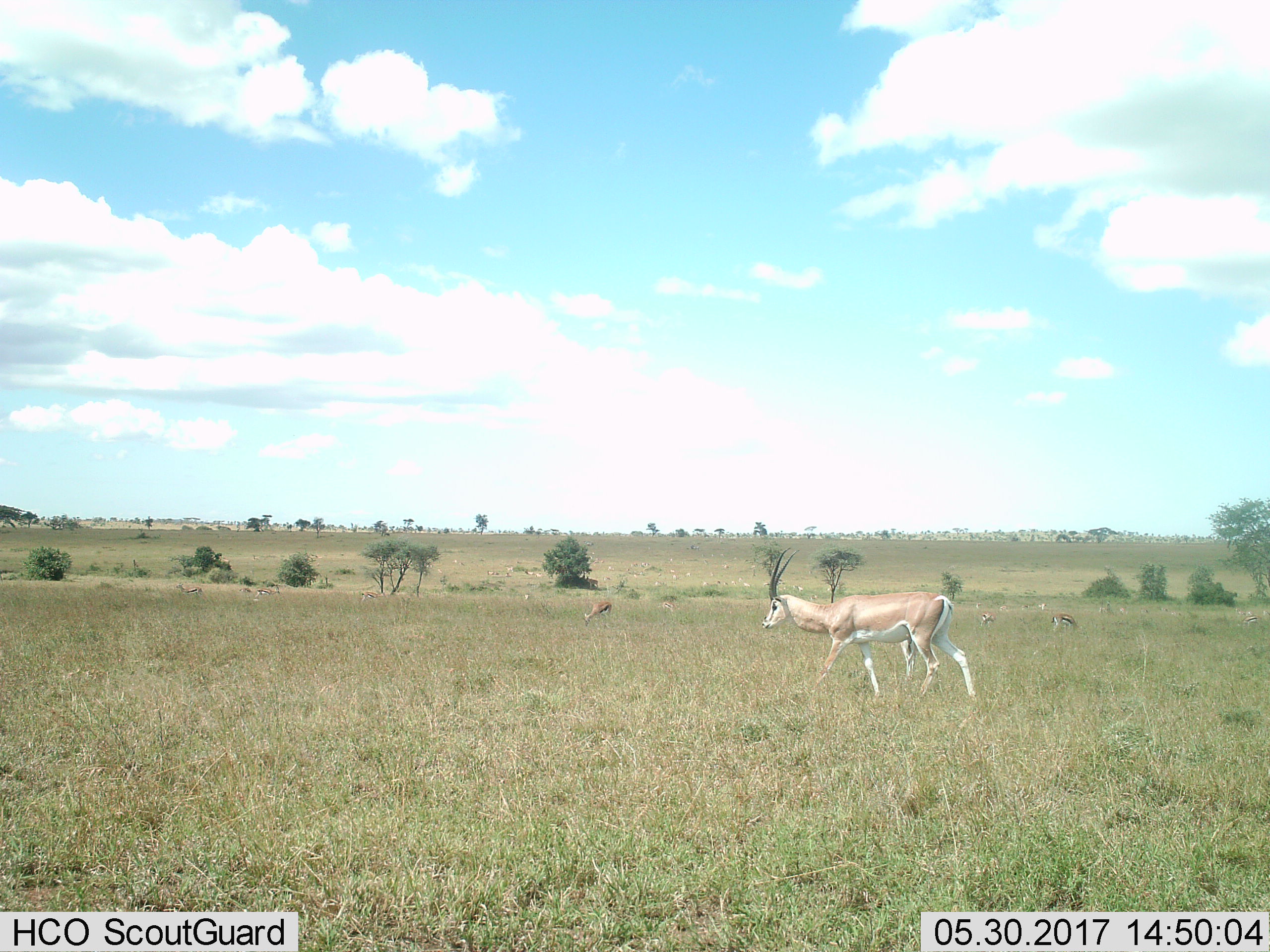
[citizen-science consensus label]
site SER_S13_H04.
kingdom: Animalia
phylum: Chordata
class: Mammalia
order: Artiodactyla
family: Bovidae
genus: Nanger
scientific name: Nanger granti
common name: grant's gazelle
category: gazellegrants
Gazellegrants (grant's gazelle) (Nanger granti), count 1. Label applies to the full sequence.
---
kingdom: Animalia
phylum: Chordata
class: Mammalia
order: Artiodactyla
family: Bovidae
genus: Eudorcas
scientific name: Eudorcas thomsonii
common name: thomson's gazelle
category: gazellethomsons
Gazellethomsons (thomson's gazelle) (Eudorcas thomsonii), count 10. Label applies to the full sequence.